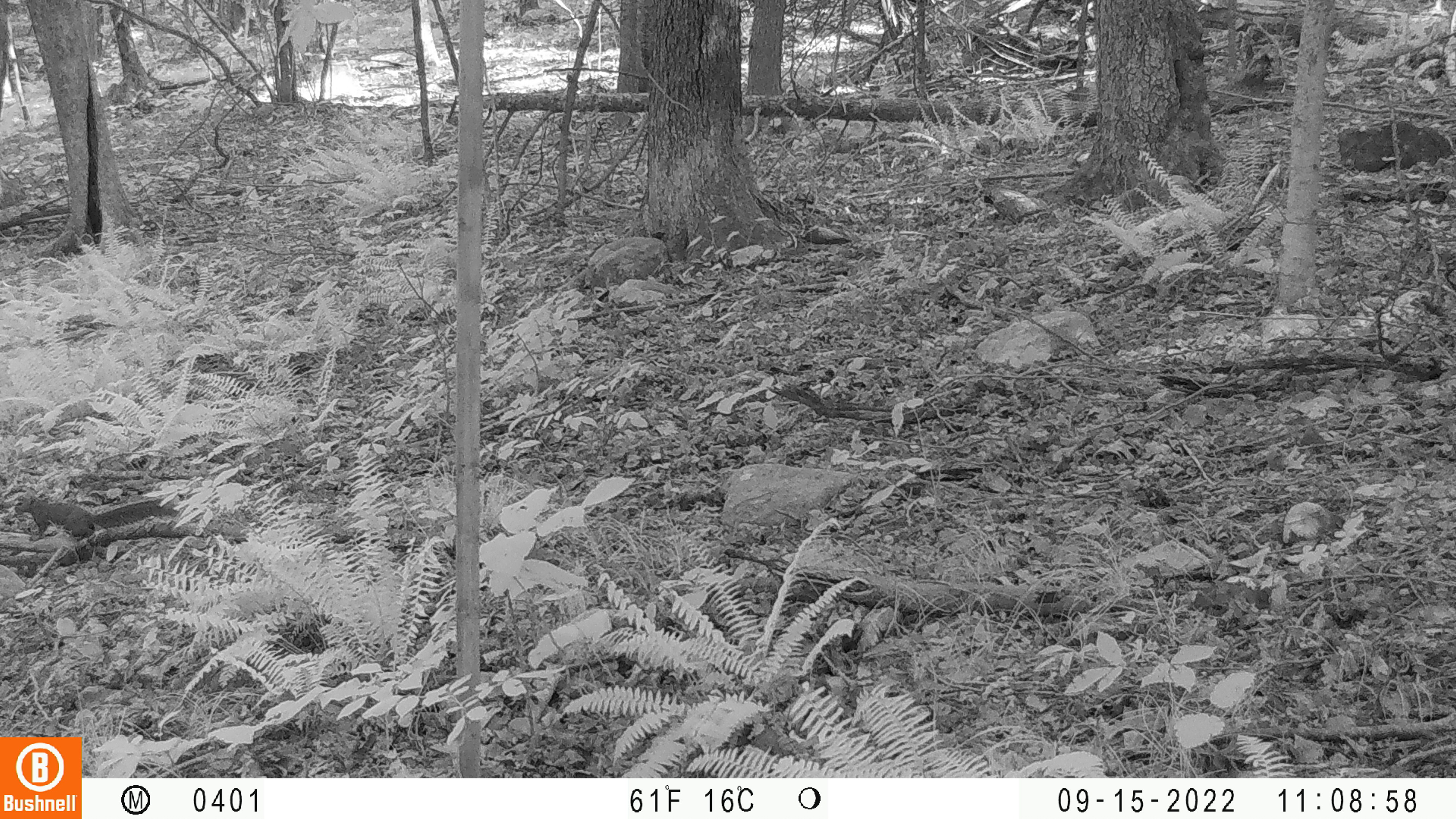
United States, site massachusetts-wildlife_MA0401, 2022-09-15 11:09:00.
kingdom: Animalia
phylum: Chordata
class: Mammalia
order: Rodentia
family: Sciuridae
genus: Sciurus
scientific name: Sciurus carolinensis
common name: gray squirrel